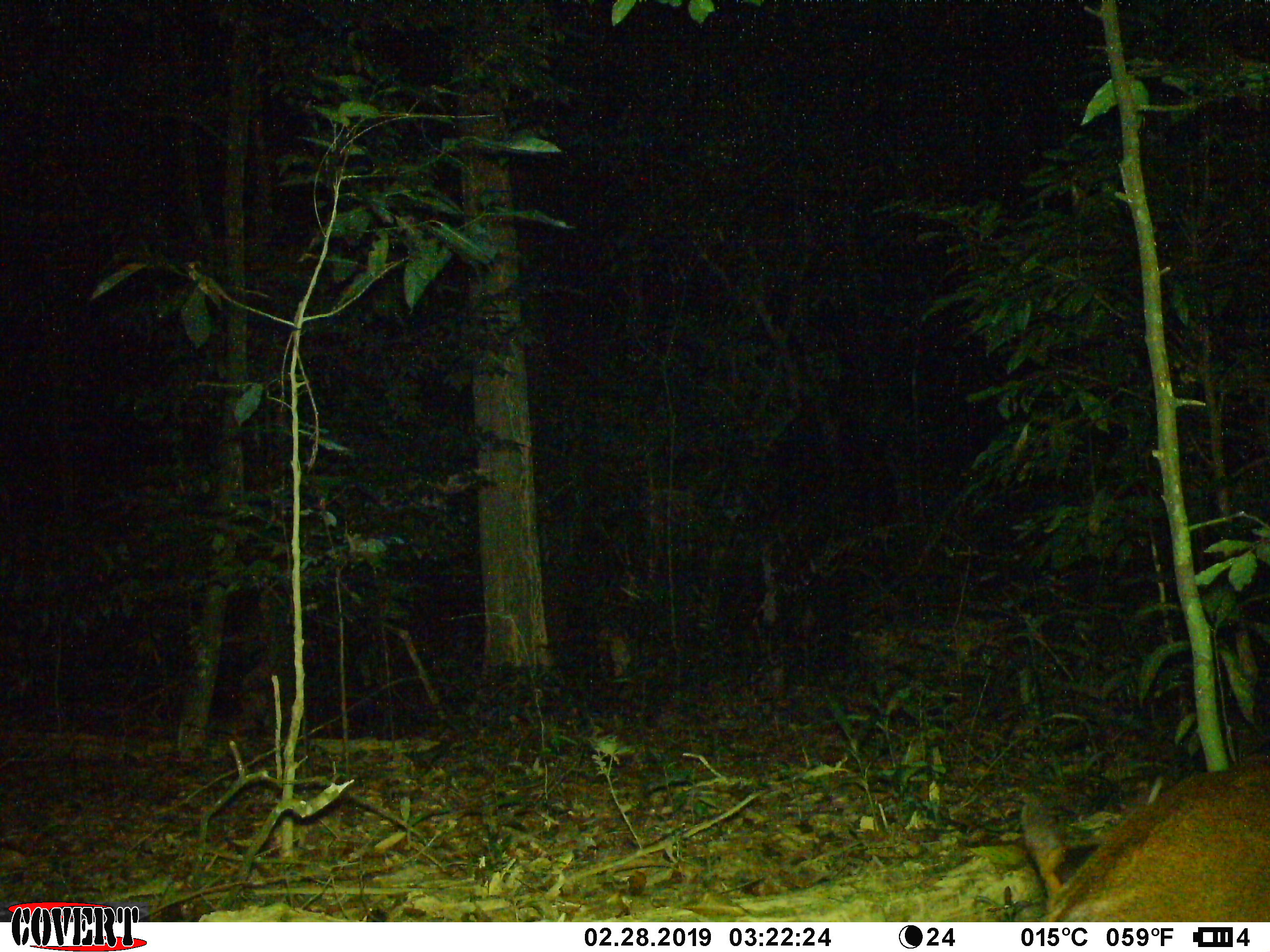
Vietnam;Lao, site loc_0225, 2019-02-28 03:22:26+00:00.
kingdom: Animalia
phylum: Chordata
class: Mammalia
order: Artiodactyla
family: Cervidae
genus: Muntiacus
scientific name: Muntiacus vuquangensis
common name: large-antlered muntjac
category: large antlered muntjac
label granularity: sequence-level